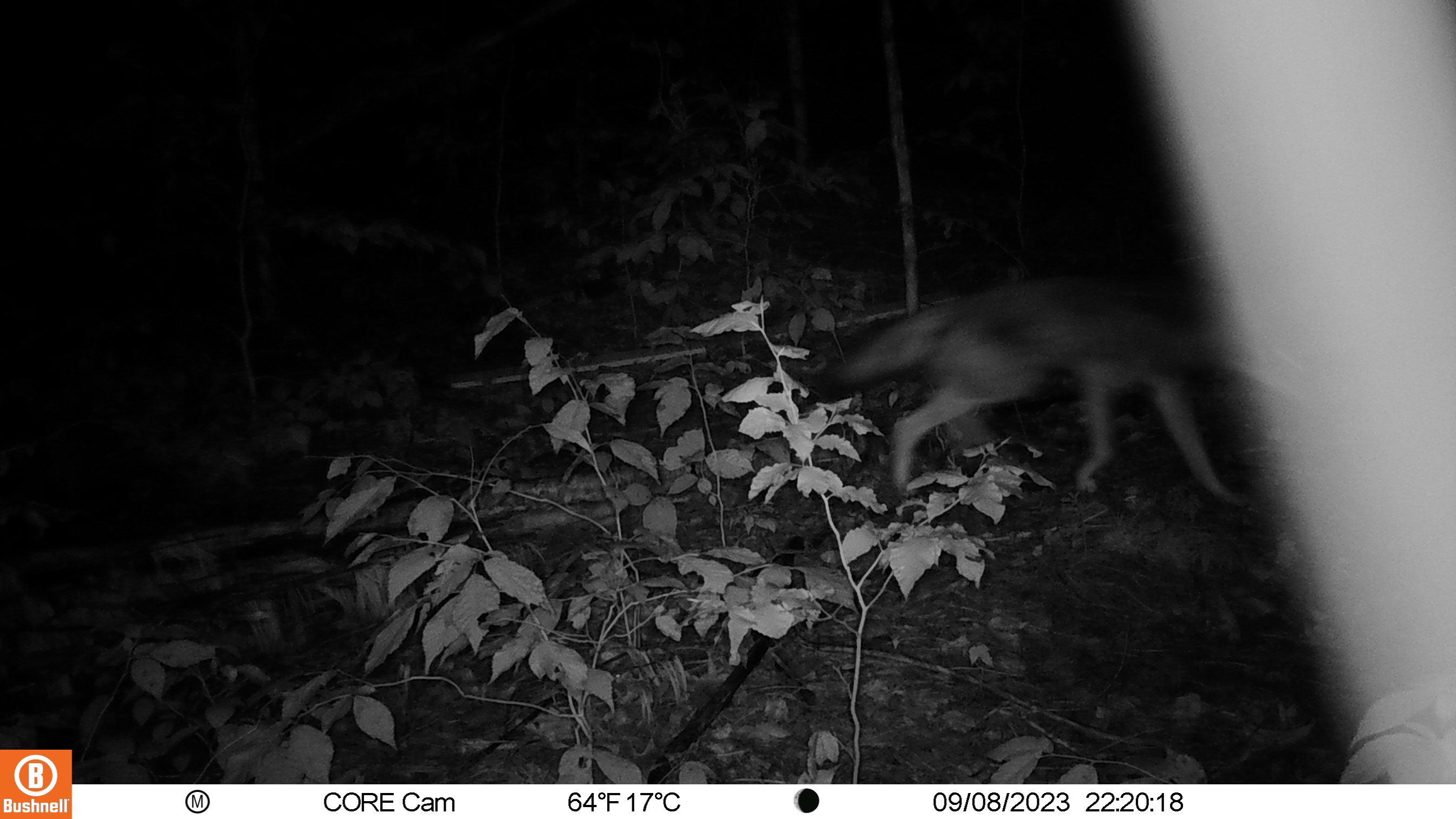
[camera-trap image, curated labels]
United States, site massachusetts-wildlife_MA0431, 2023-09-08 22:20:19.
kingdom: Animalia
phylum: Chordata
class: Mammalia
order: Carnivora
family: Canidae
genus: Canis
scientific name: Canis latrans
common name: coyote